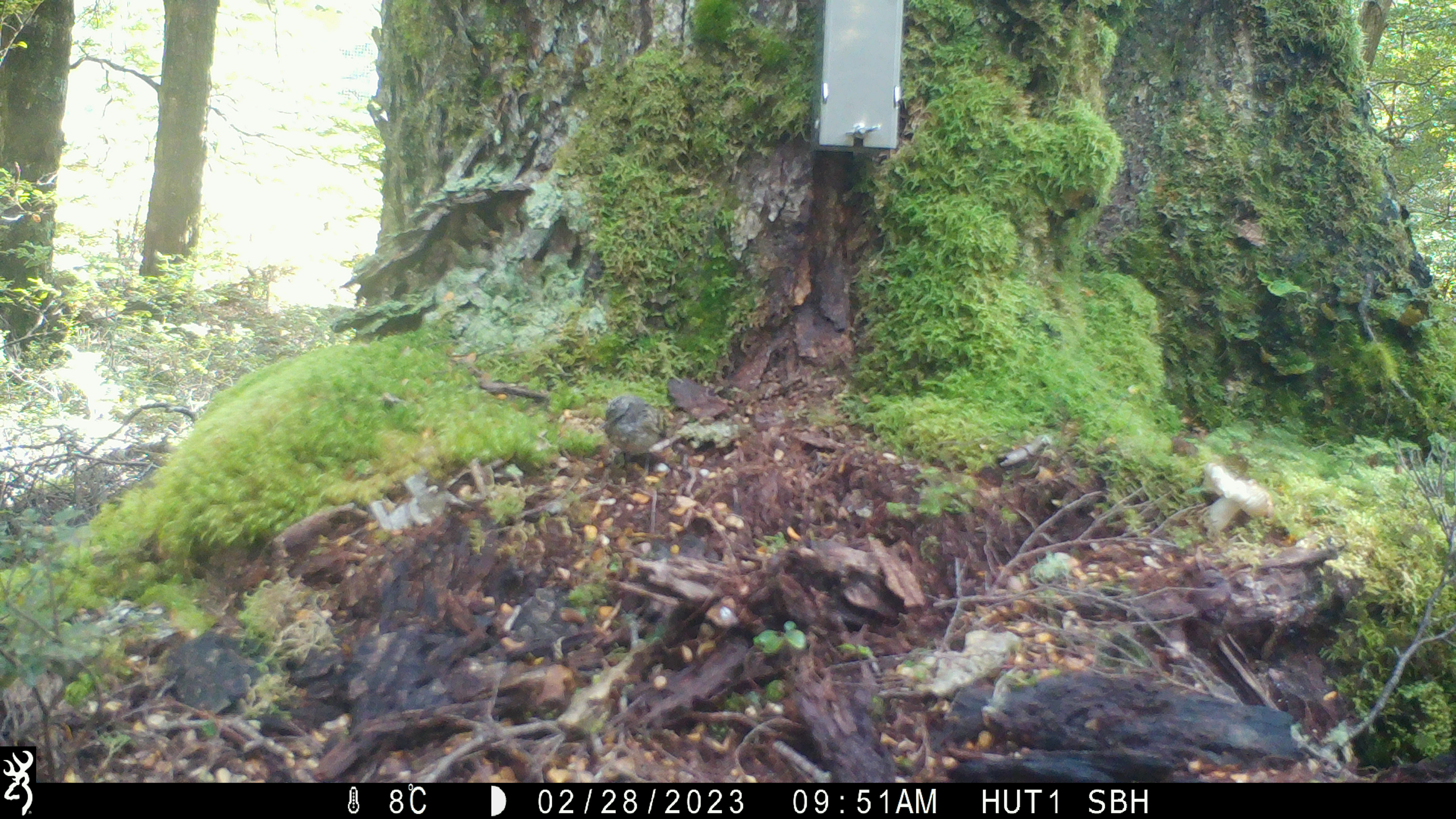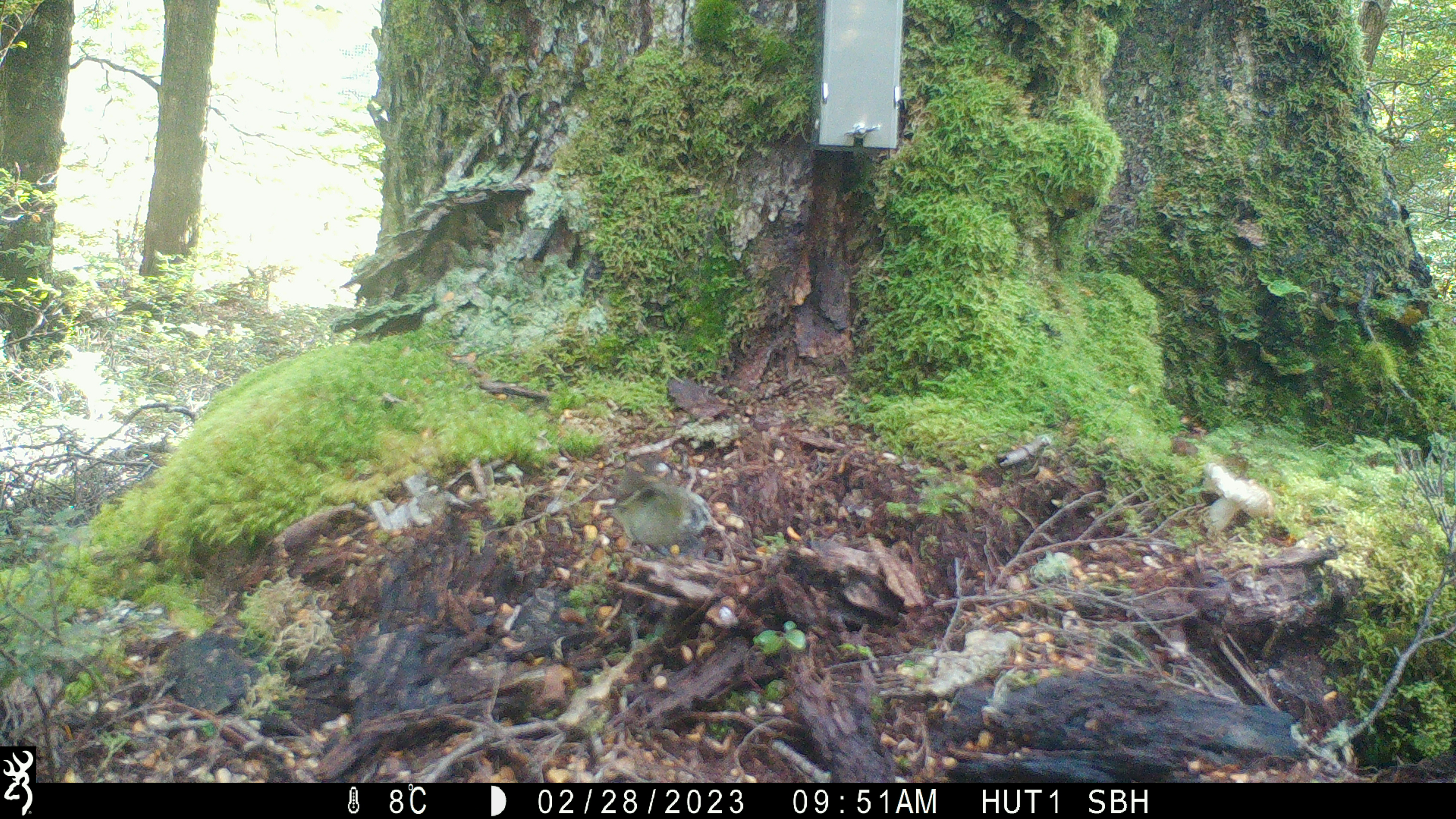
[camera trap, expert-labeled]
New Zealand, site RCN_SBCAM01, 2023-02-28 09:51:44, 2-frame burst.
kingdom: Animalia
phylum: Chordata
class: Aves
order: Passeriformes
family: Acanthisittidae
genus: Acanthisitta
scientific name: Acanthisitta chloris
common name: rifleman